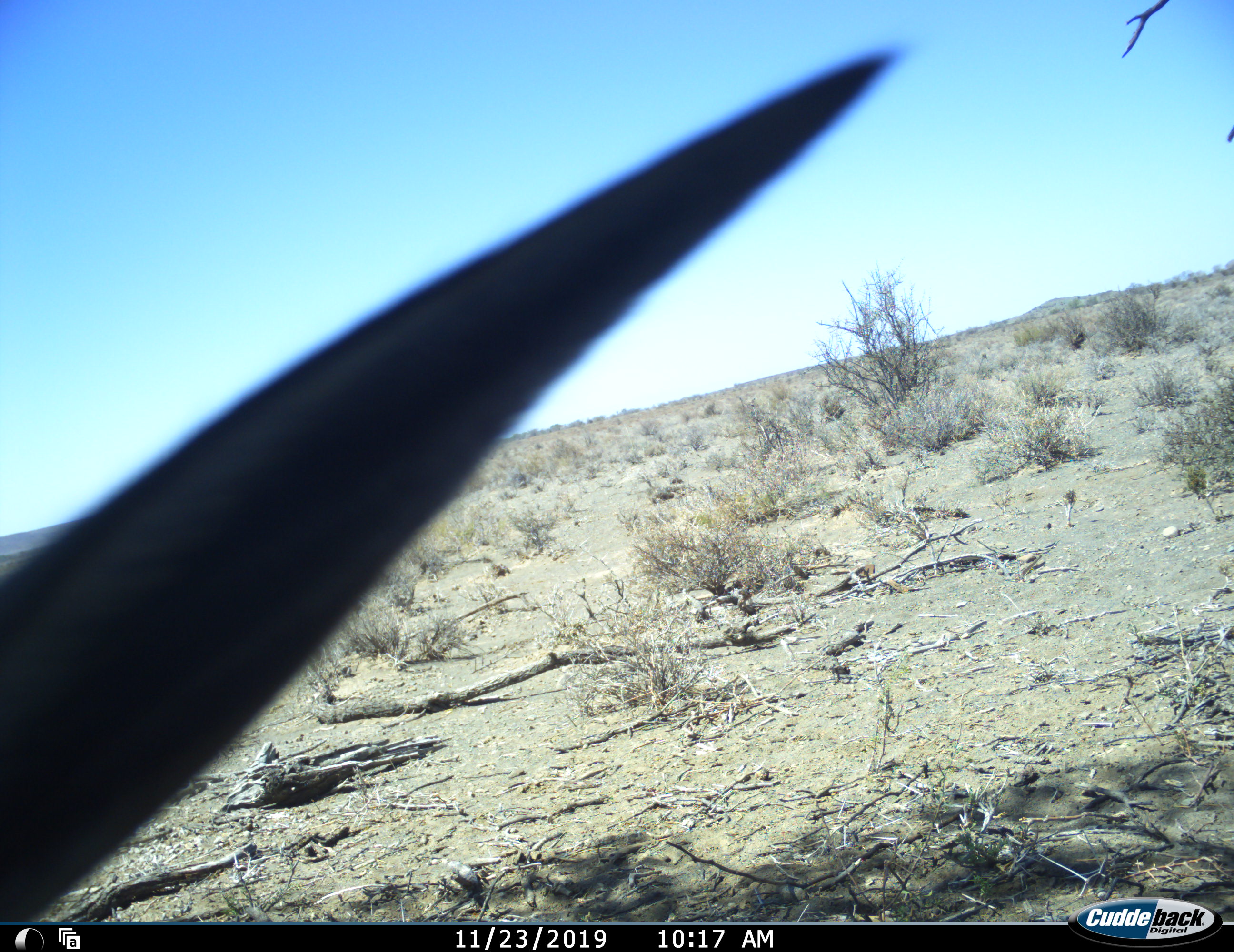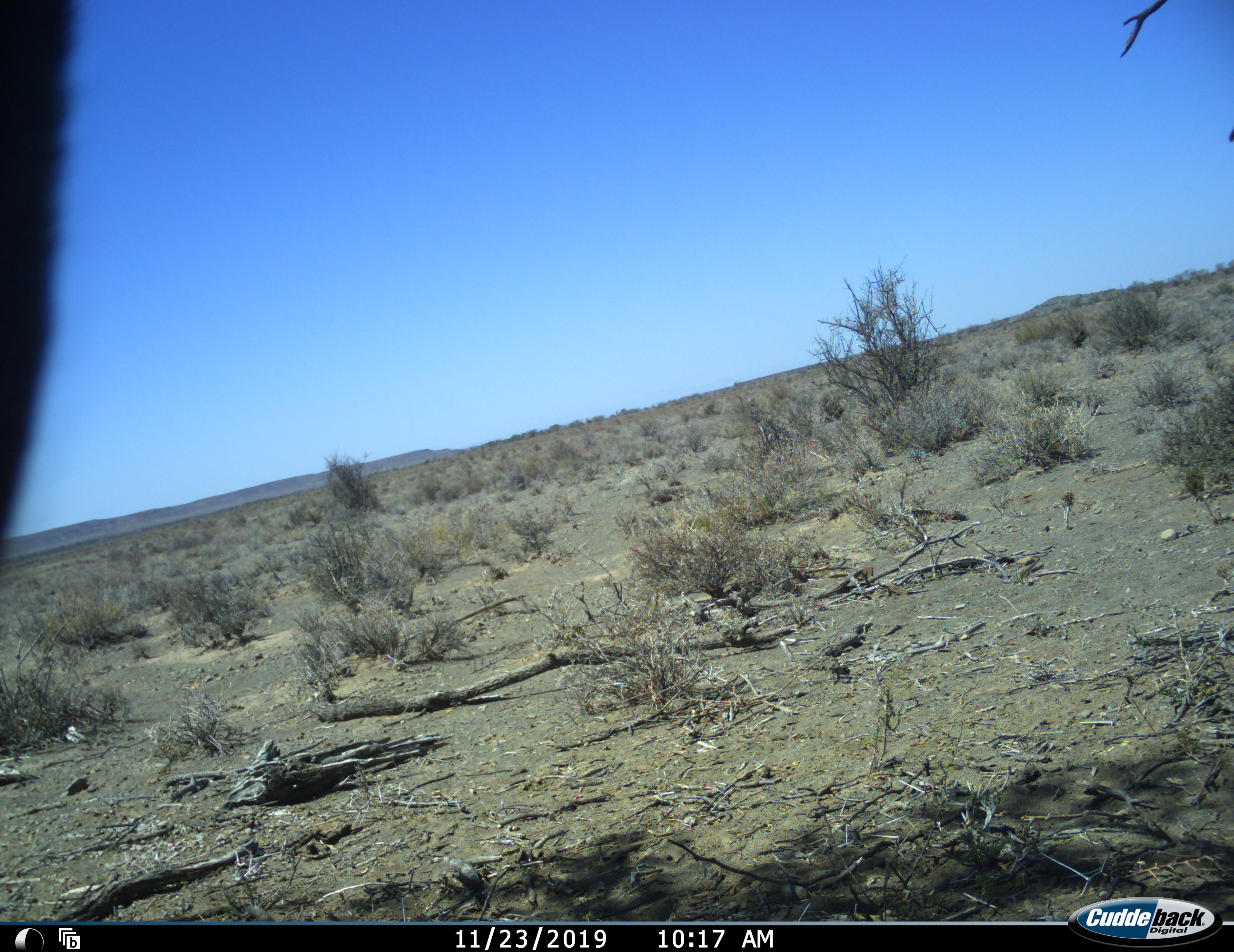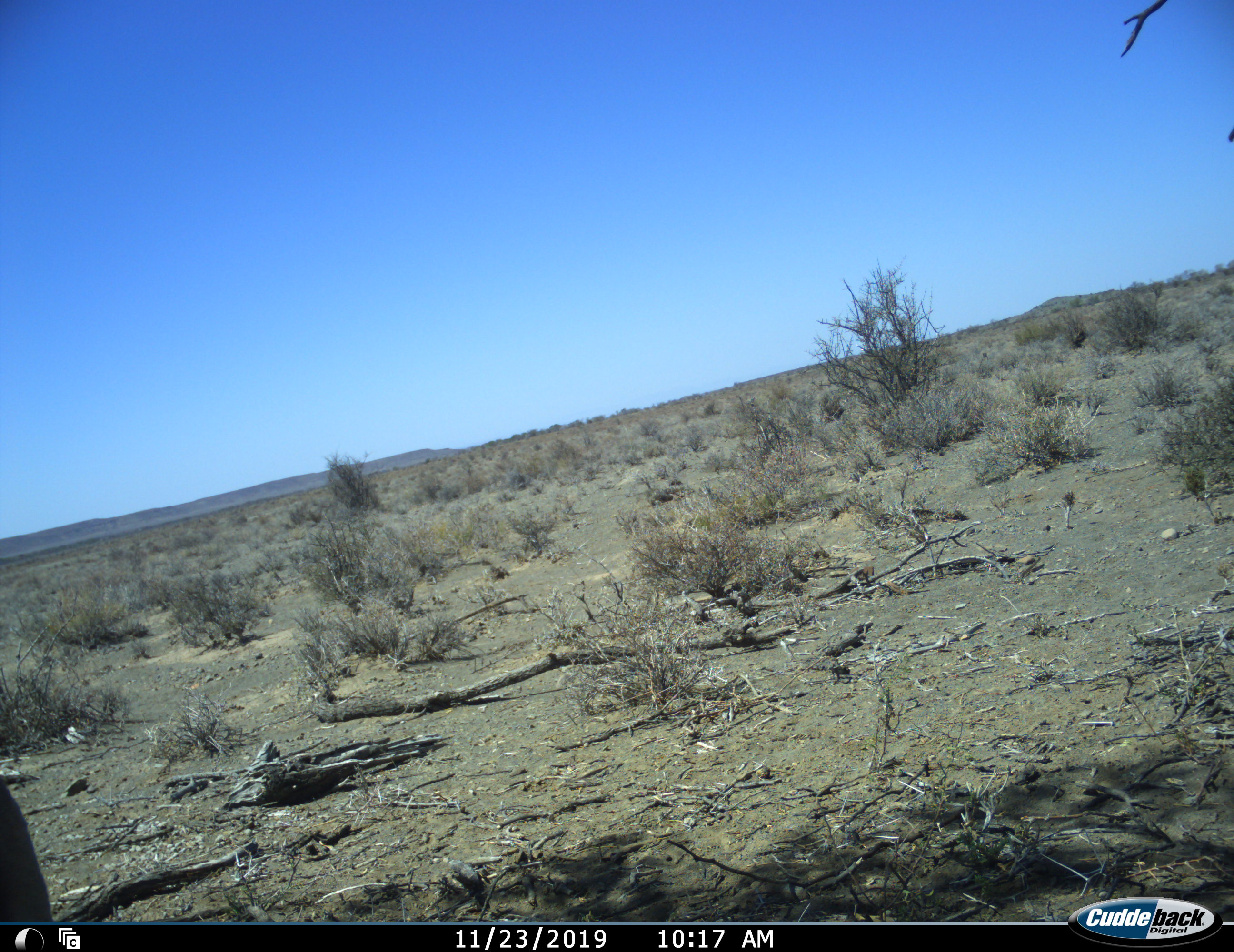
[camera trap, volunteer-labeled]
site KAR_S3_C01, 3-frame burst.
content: unidentified animal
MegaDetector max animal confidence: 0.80